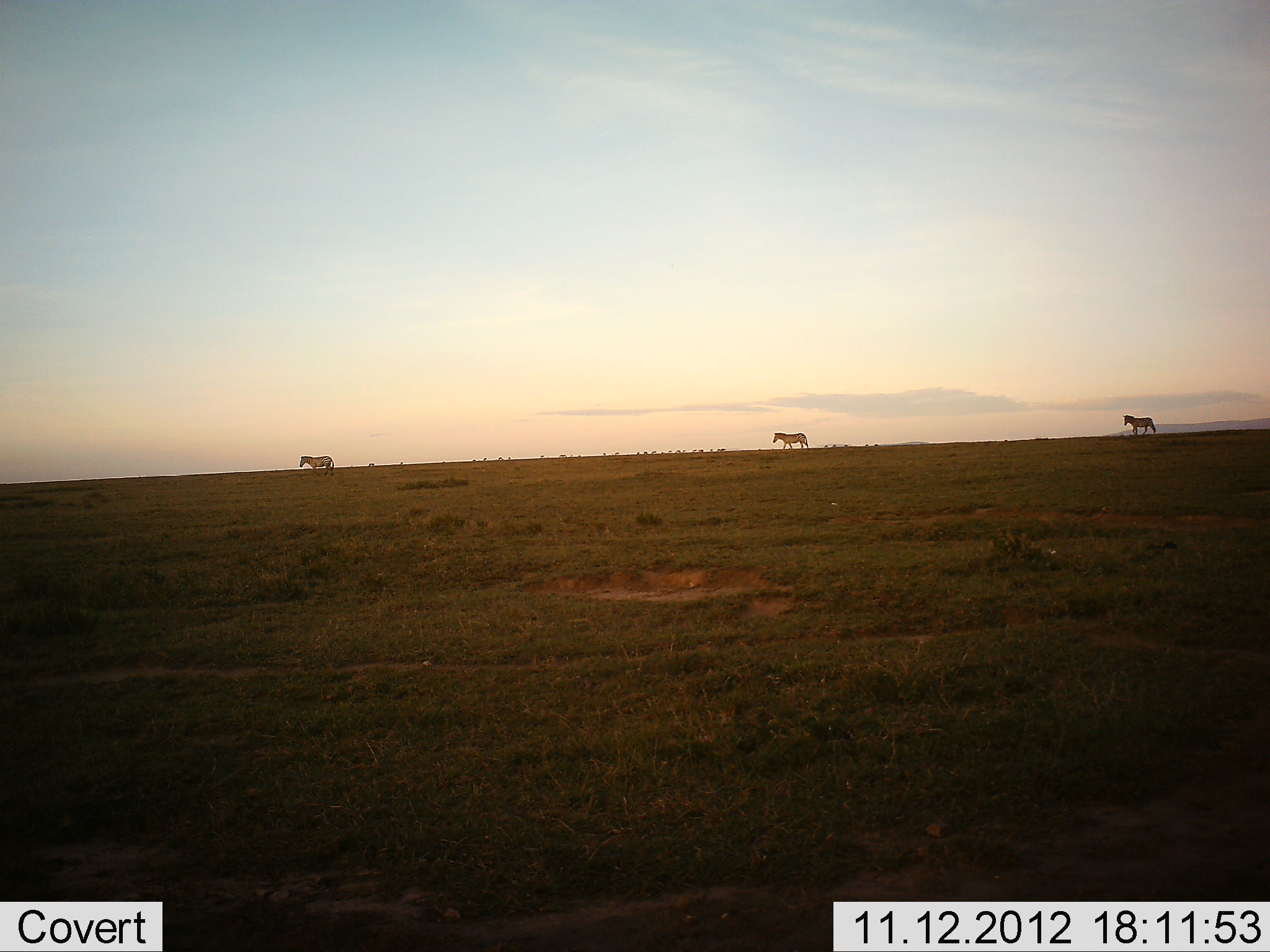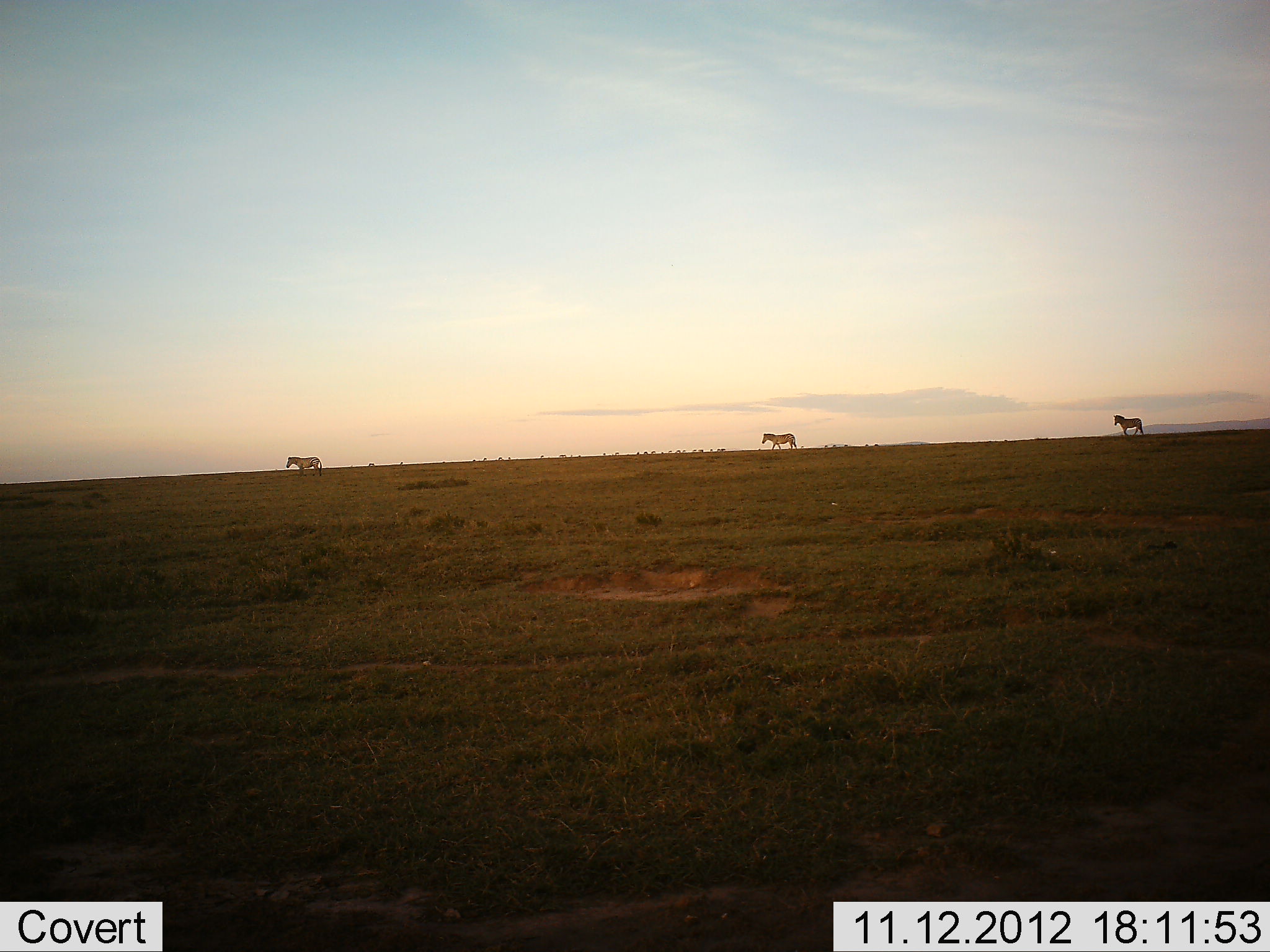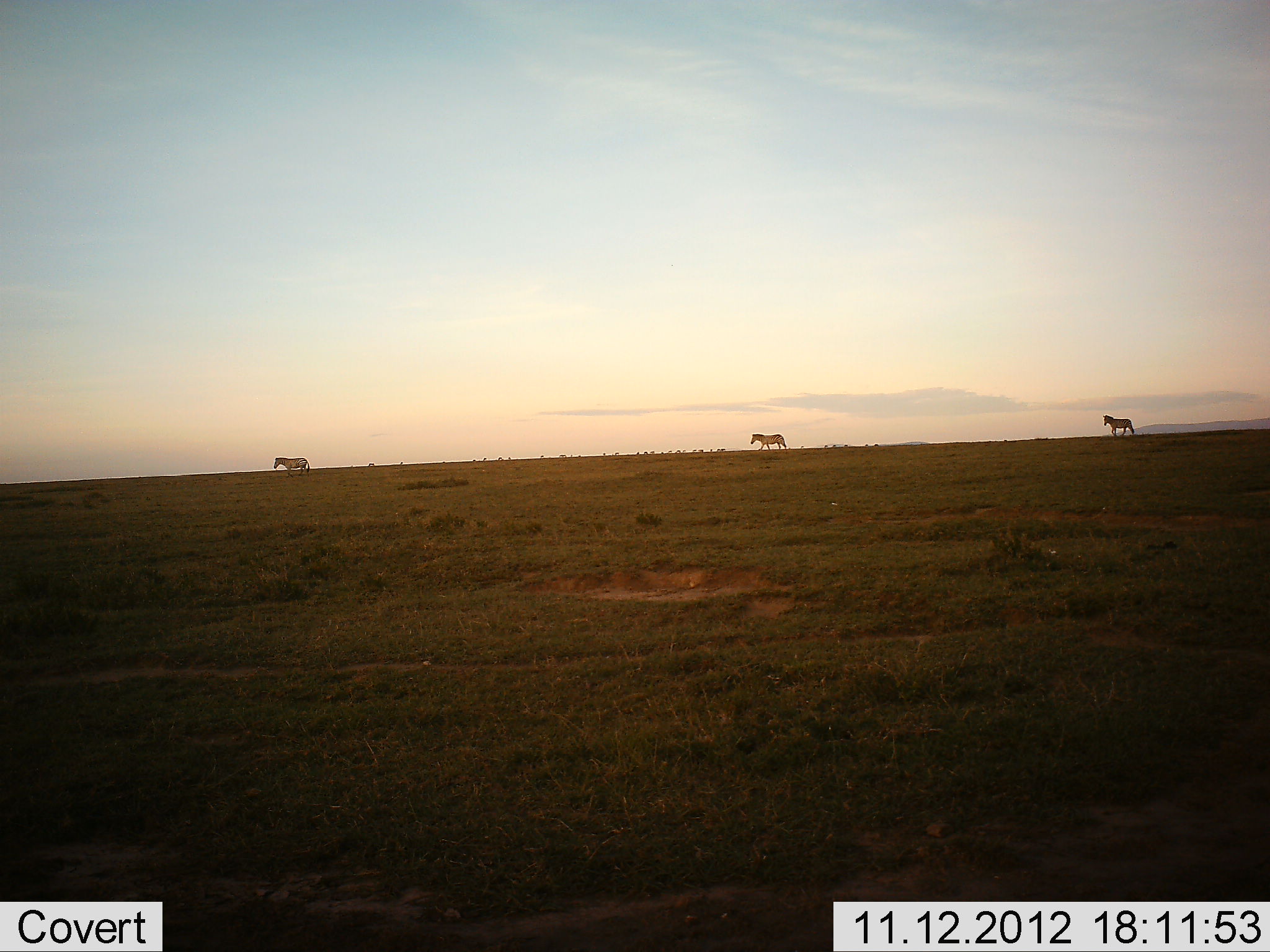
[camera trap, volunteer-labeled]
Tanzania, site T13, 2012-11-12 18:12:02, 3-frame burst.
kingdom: Animalia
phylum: Chordata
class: Mammalia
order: Perissodactyla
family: Equidae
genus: Equus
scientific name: Equus quagga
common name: plains zebra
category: zebra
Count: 3.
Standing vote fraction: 0%.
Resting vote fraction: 0%.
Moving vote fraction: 100%.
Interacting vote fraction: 0%.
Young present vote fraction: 0%.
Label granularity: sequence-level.